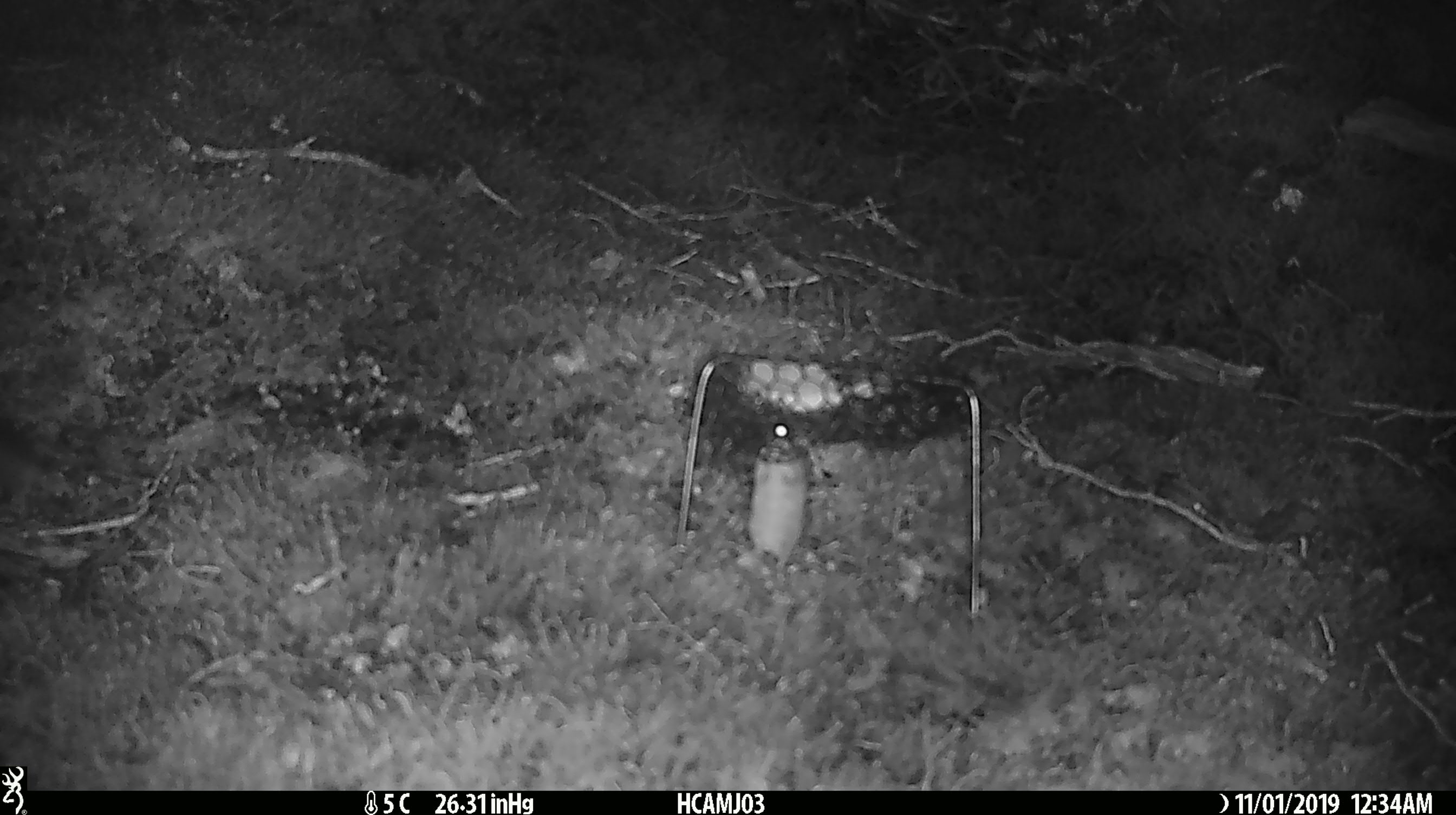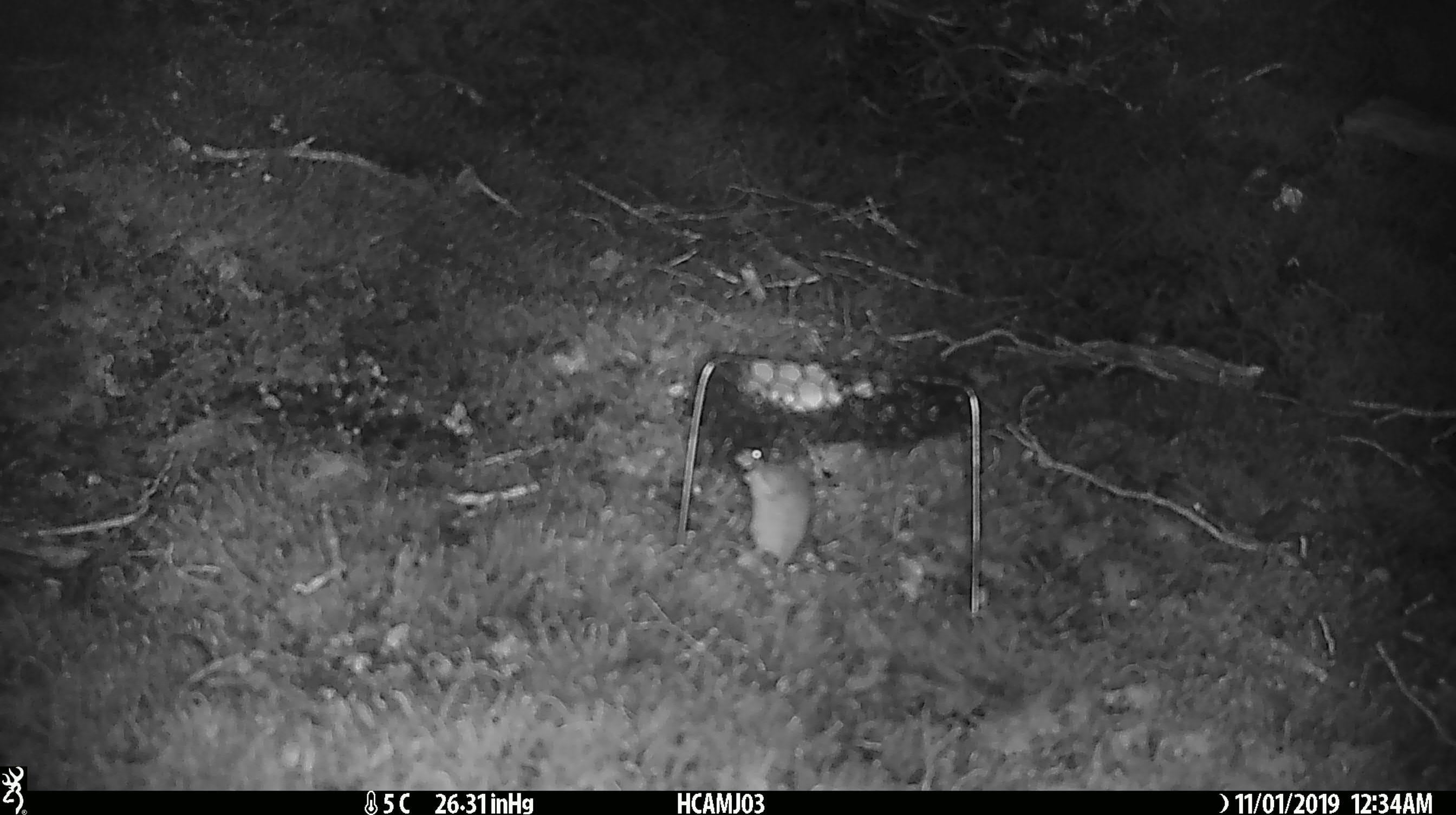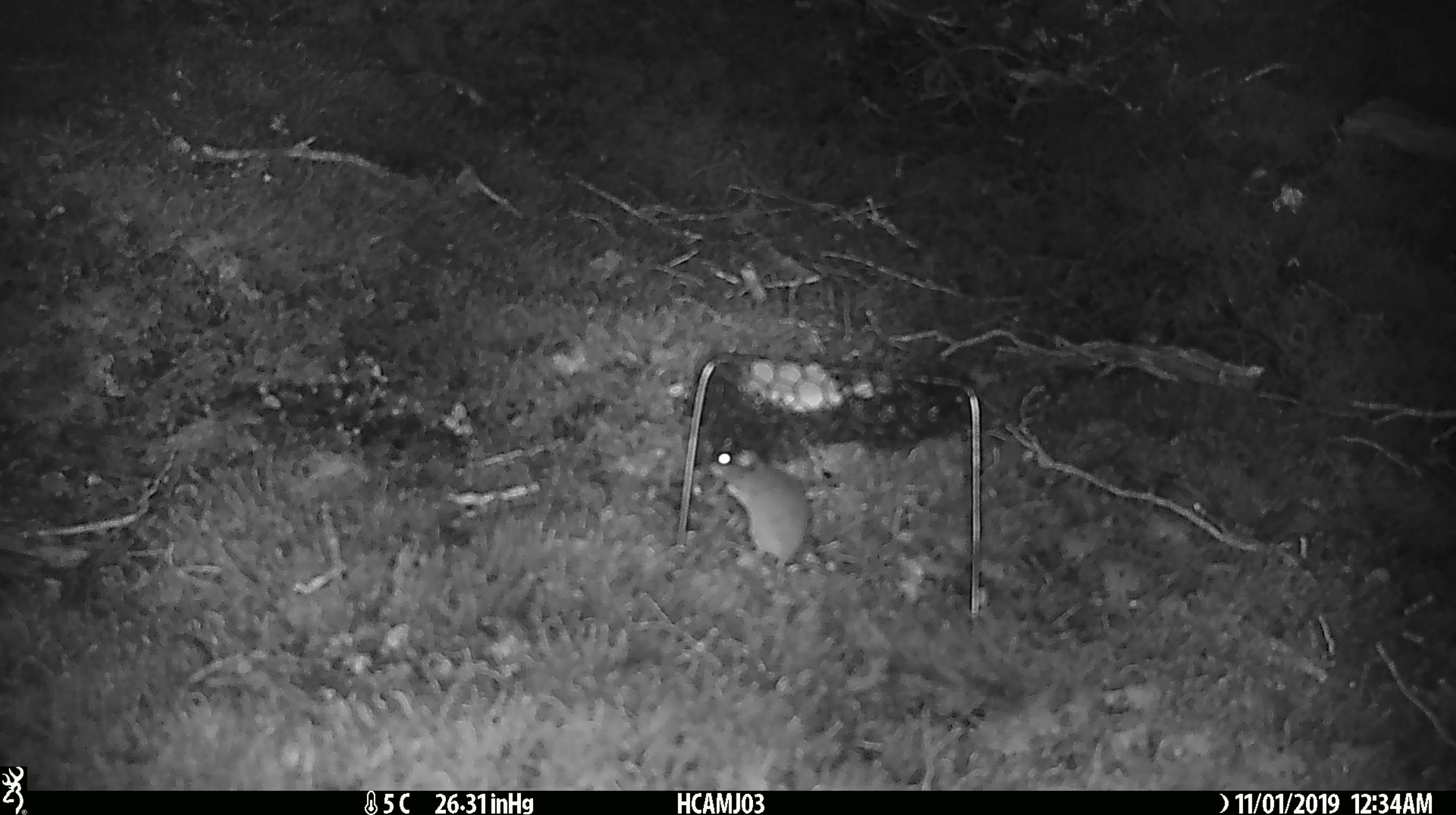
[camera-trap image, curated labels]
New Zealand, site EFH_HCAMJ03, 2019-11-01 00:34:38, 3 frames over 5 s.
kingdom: Animalia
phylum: Chordata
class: Mammalia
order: Rodentia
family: Muridae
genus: Mus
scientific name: Mus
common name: mouse